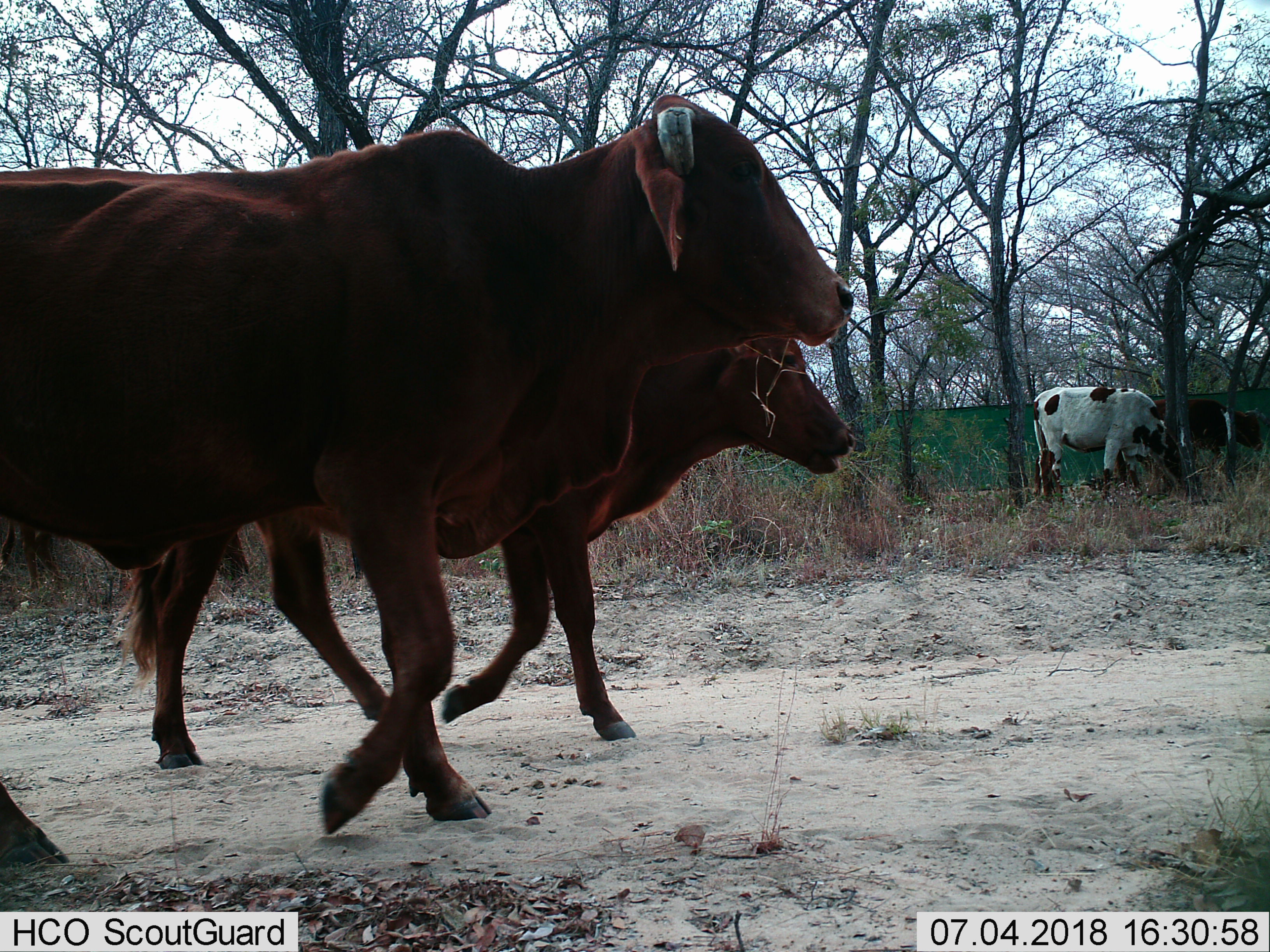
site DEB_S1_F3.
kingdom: Animalia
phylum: Chordata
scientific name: Vertebrata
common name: domestic animal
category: domesticanimal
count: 4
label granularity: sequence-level